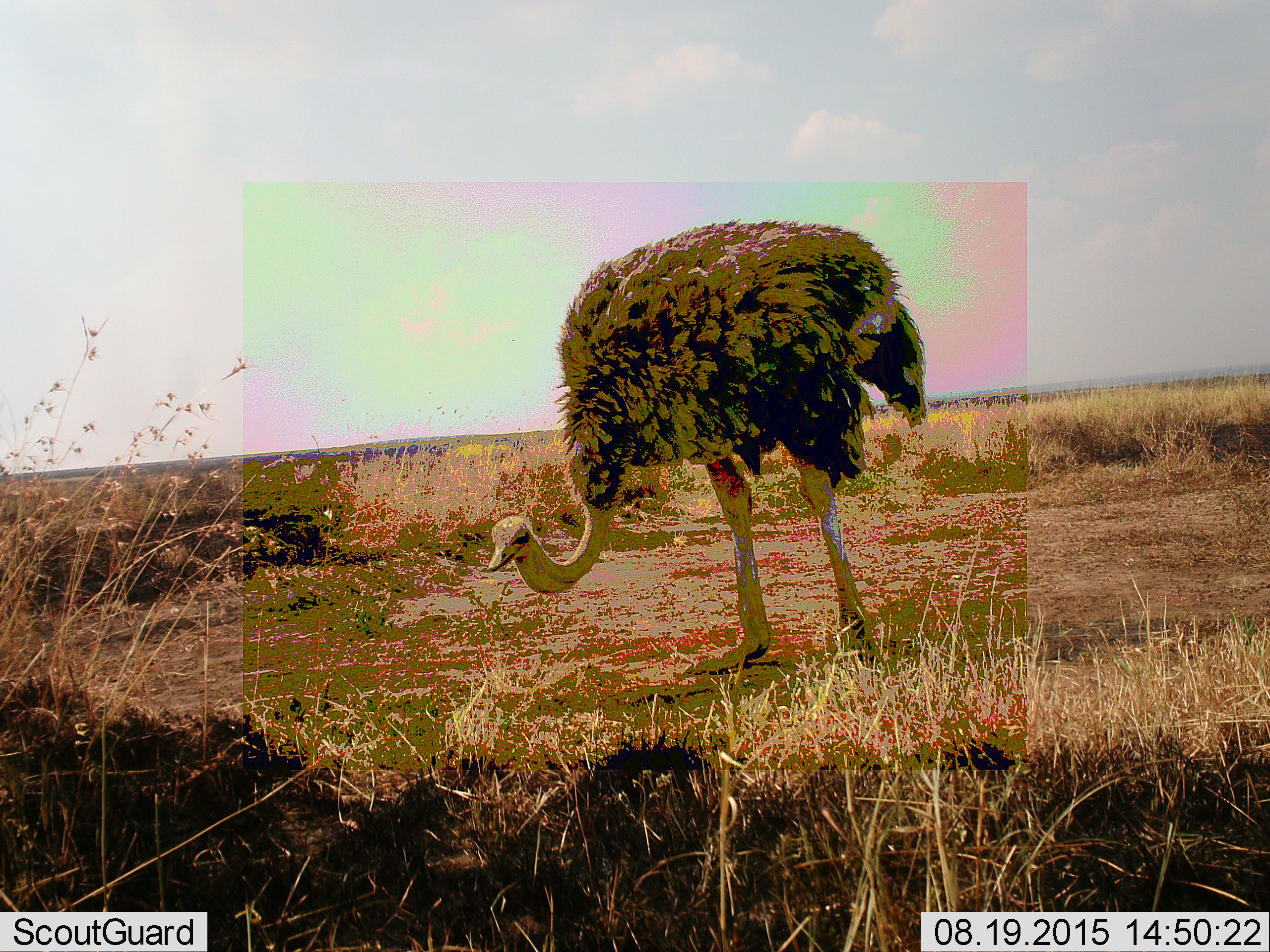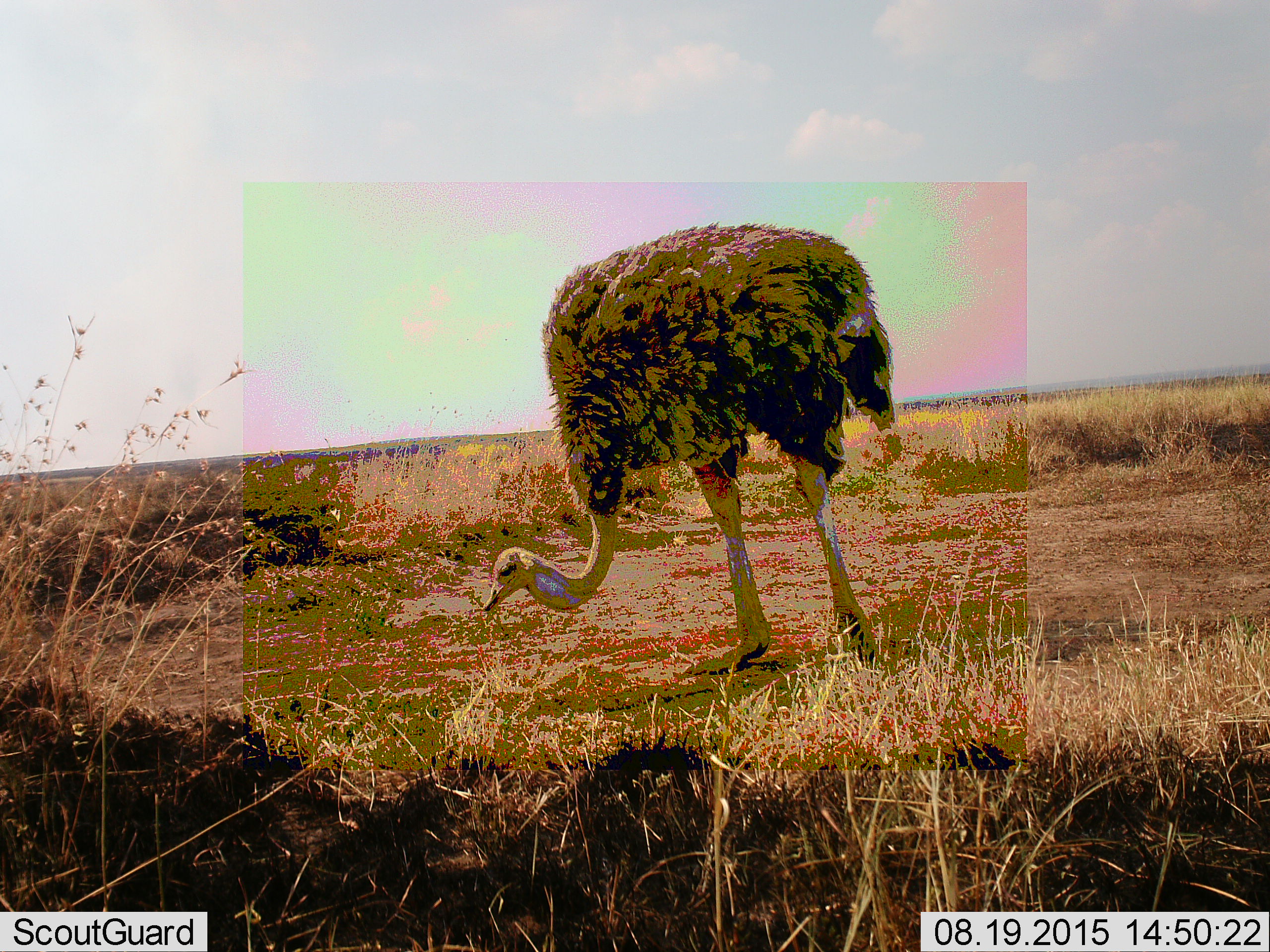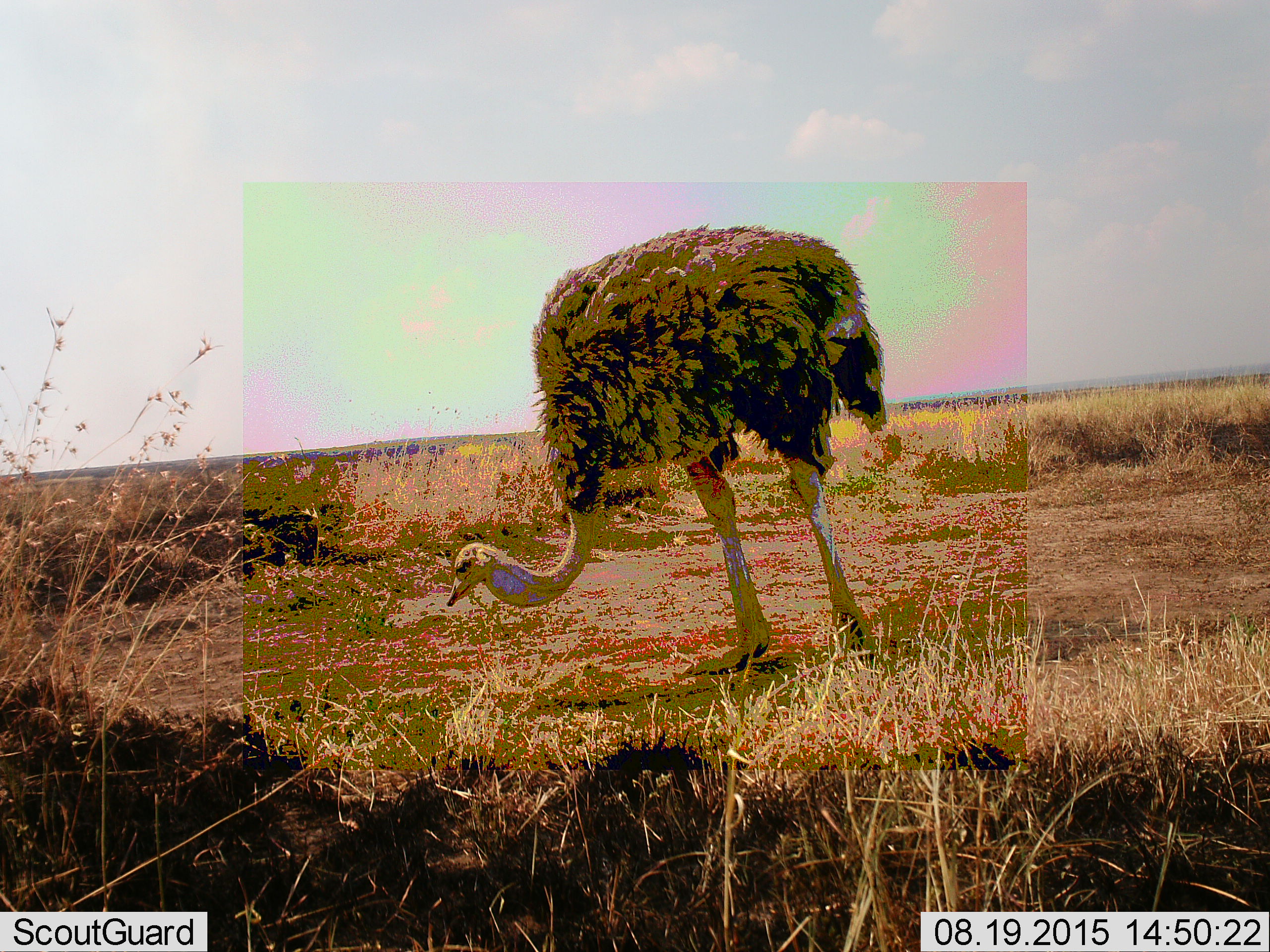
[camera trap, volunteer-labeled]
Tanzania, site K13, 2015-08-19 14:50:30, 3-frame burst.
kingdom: Animalia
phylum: Chordata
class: Aves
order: Struthioniformes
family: Struthionidae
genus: Struthio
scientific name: Struthio camelus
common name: ostrich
Ostrich (Struthio camelus), count 1. Behavior (volunteer vote fractions): standing 90%, resting 0%, moving 10%, interacting 0%. Young present (vote fraction): 0%. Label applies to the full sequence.